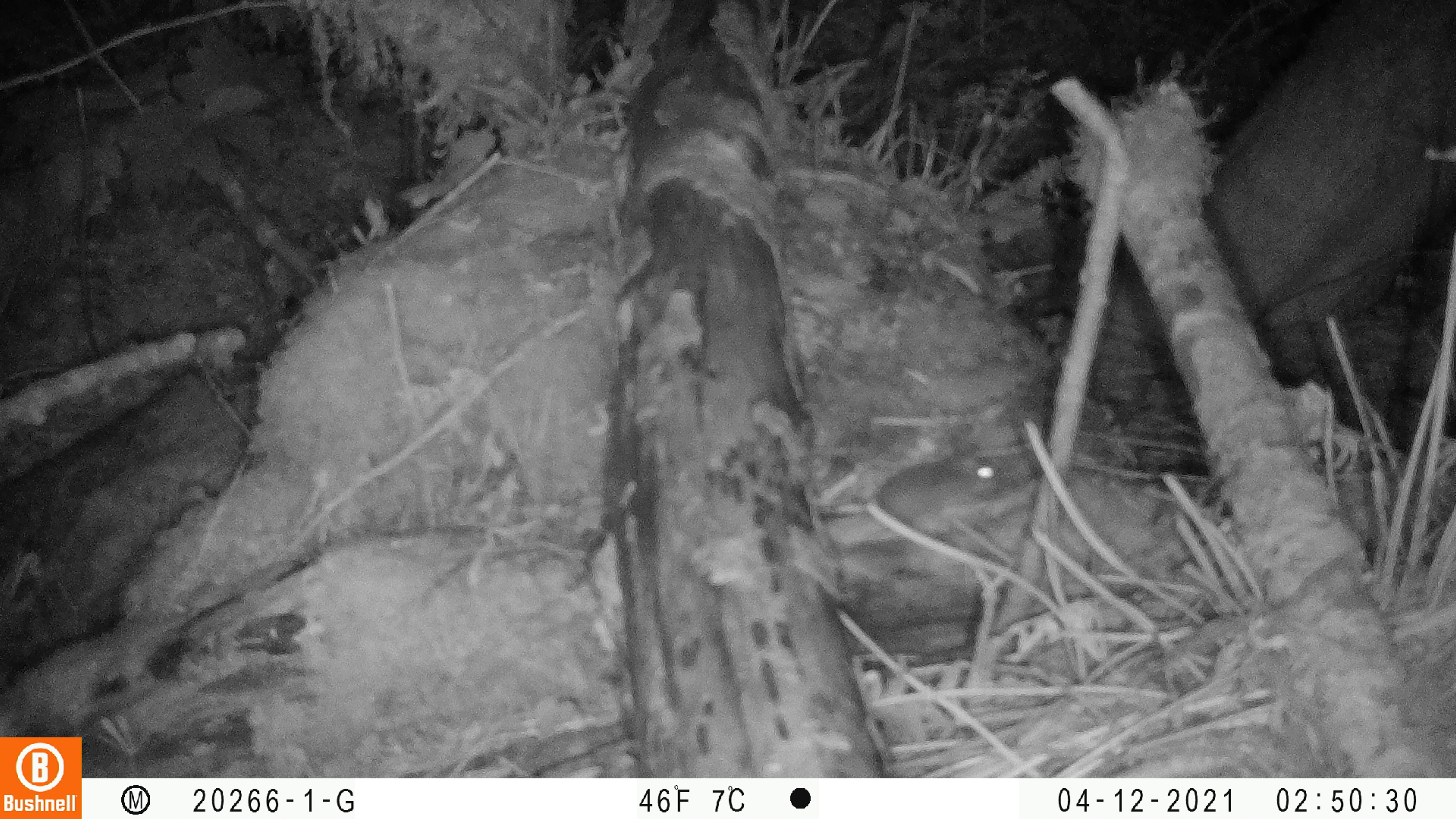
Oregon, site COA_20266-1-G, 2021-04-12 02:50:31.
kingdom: Animalia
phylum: Chordata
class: Mammalia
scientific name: Mammalia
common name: small mammal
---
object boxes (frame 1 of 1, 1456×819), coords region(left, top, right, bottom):
small mammal: region(797, 399, 1031, 567)